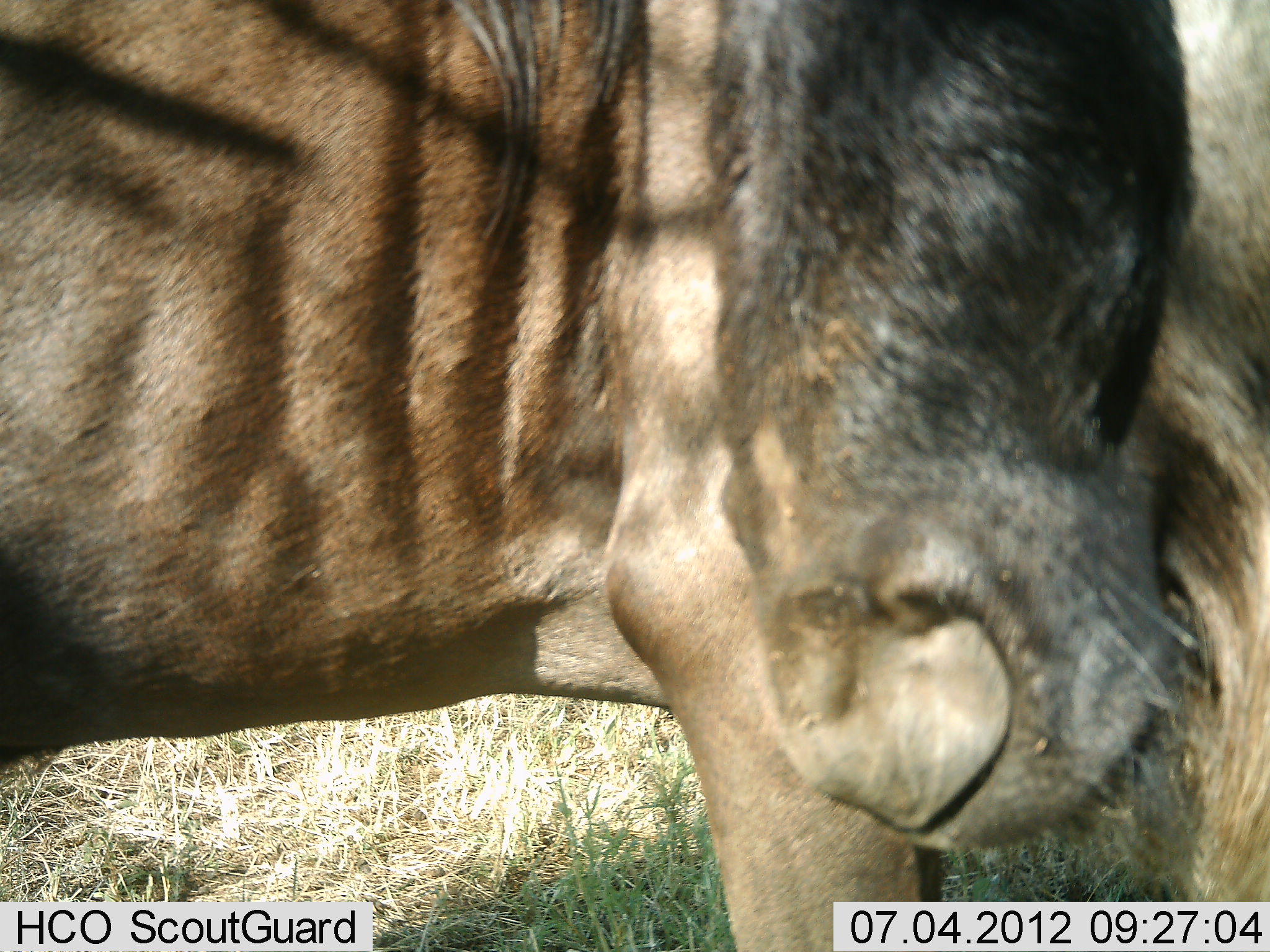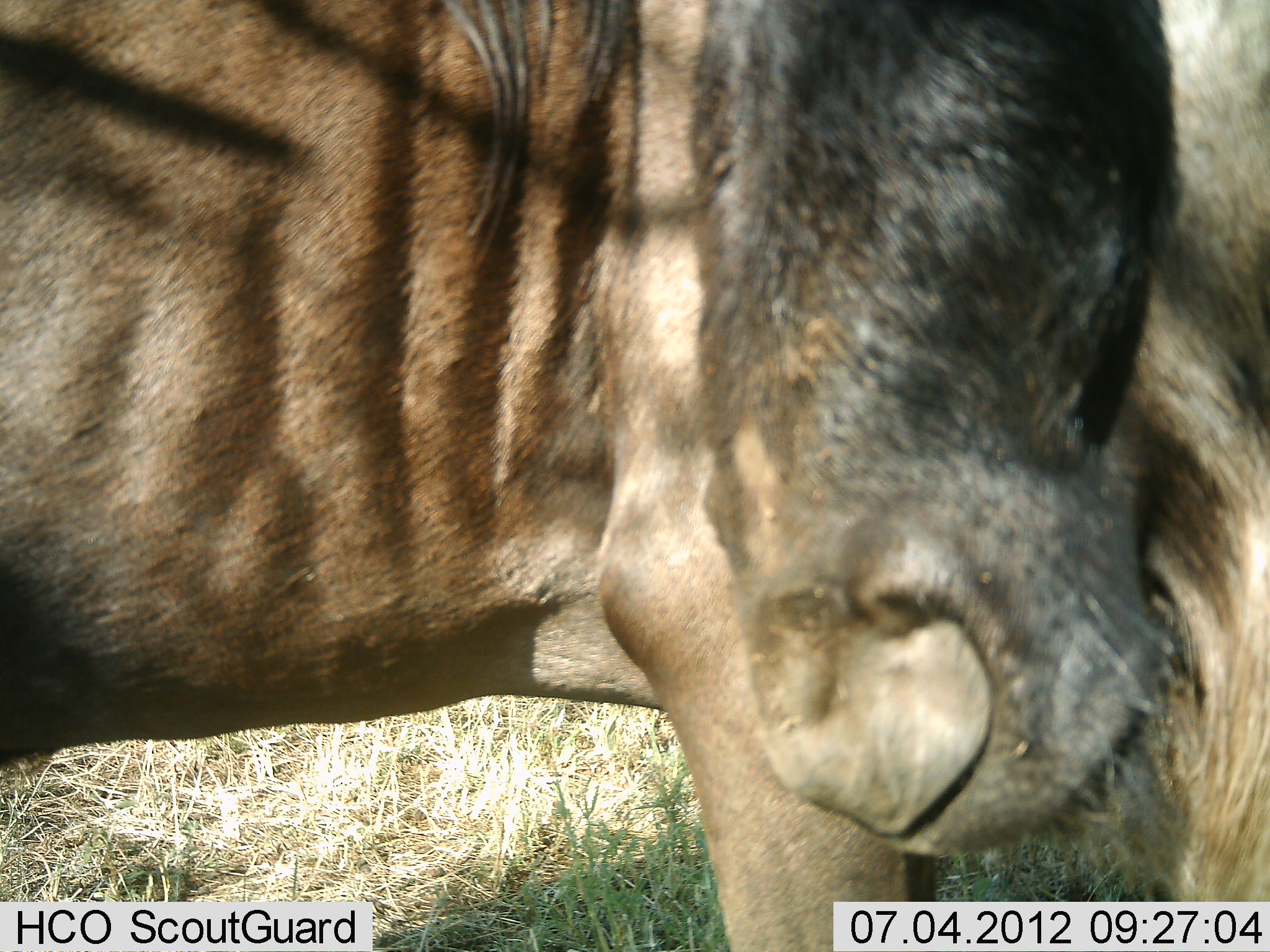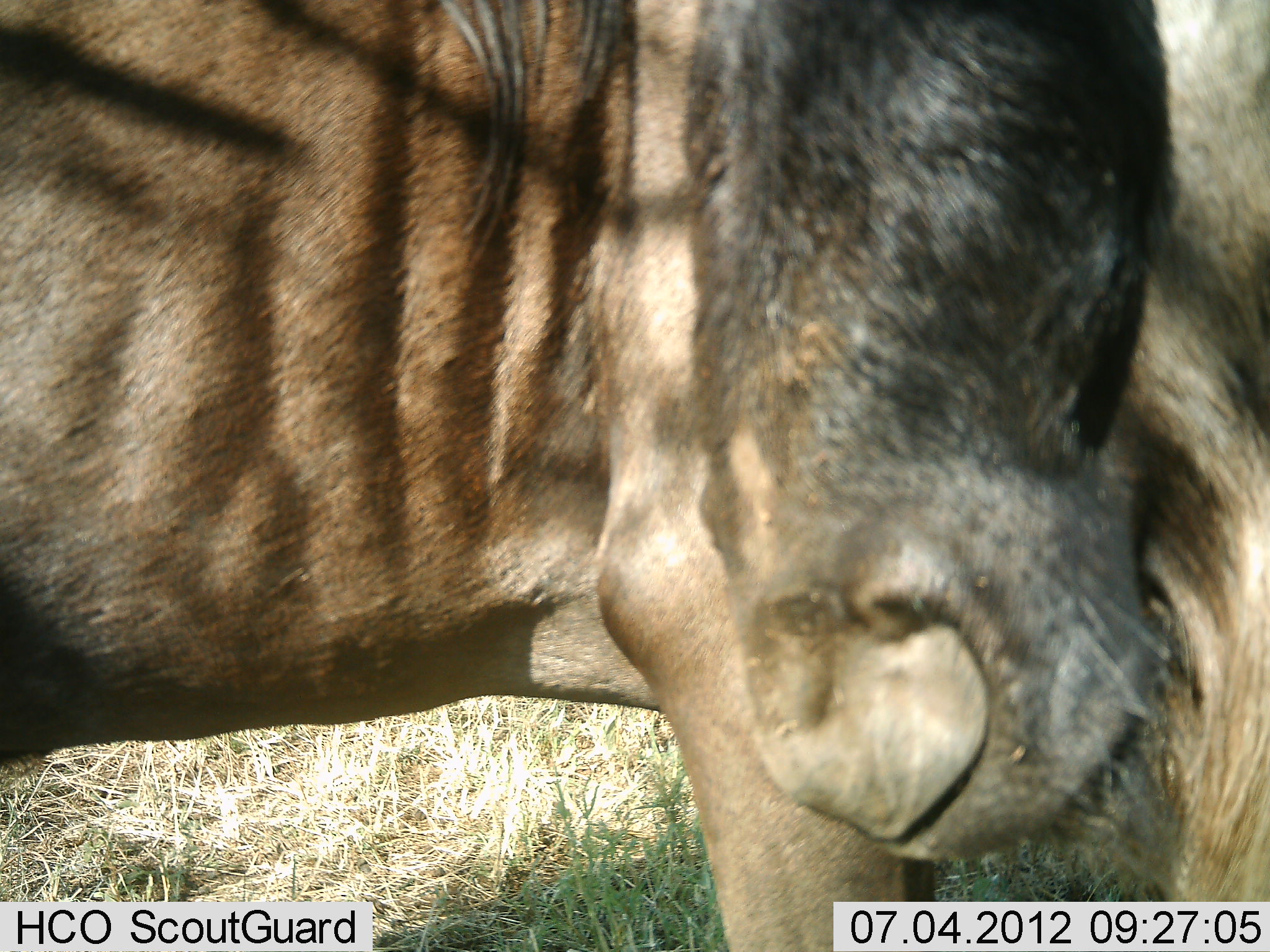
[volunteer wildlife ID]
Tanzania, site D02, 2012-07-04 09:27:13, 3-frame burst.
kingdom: Animalia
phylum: Chordata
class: Mammalia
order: Artiodactyla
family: Bovidae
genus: Connochaetes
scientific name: Connochaetes taurinus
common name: blue wildebeest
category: wildebeest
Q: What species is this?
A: Wildebeest (blue wildebeest) (Connochaetes taurinus).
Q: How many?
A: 1.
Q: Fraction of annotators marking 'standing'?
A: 100%.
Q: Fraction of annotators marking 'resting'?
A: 0%.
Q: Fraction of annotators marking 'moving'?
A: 0%.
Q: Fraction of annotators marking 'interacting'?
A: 0%.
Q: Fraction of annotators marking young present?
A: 0%.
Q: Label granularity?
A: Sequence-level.